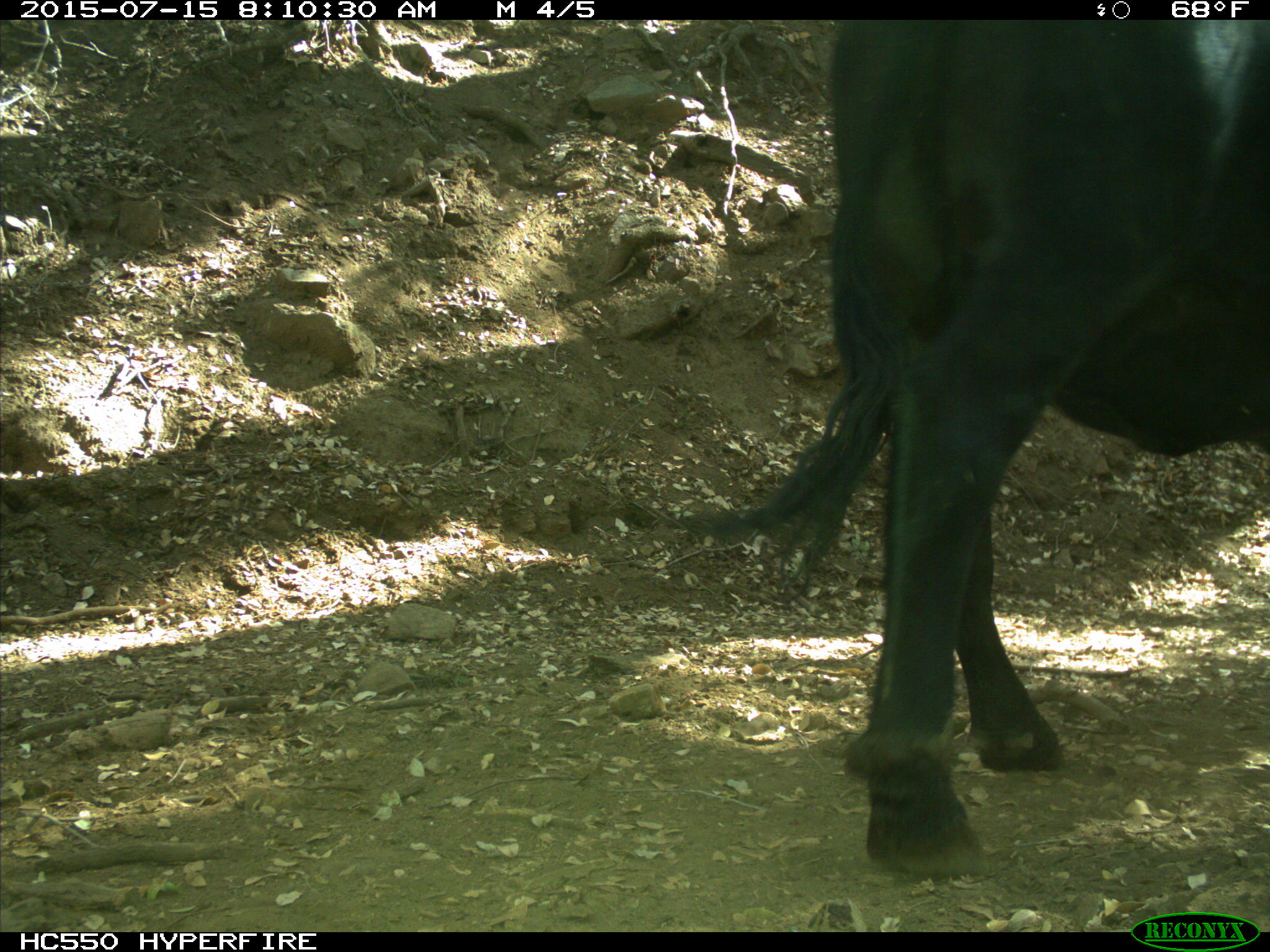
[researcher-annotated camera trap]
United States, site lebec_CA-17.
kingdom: Animalia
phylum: Chordata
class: Mammalia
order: Artiodactyla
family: Bovidae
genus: Bos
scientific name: Bos taurus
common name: domestic cow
Bos taurus (domestic cow).